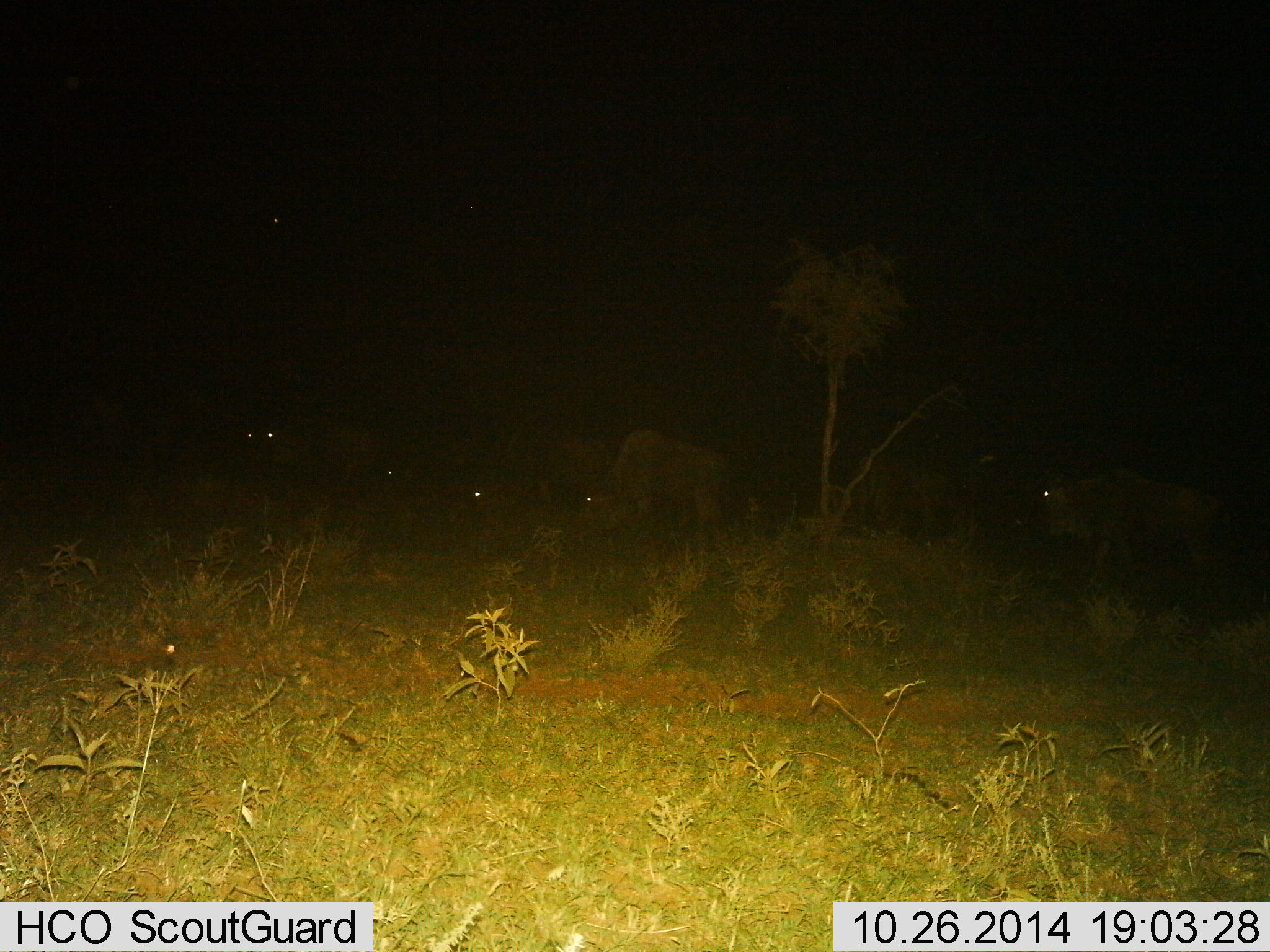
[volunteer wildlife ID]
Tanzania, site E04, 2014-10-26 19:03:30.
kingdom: Animalia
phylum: Chordata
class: Mammalia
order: Artiodactyla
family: Bovidae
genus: Connochaetes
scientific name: Connochaetes taurinus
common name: blue wildebeest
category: wildebeest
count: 6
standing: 80%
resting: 20%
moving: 30%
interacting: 0%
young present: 0%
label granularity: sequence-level